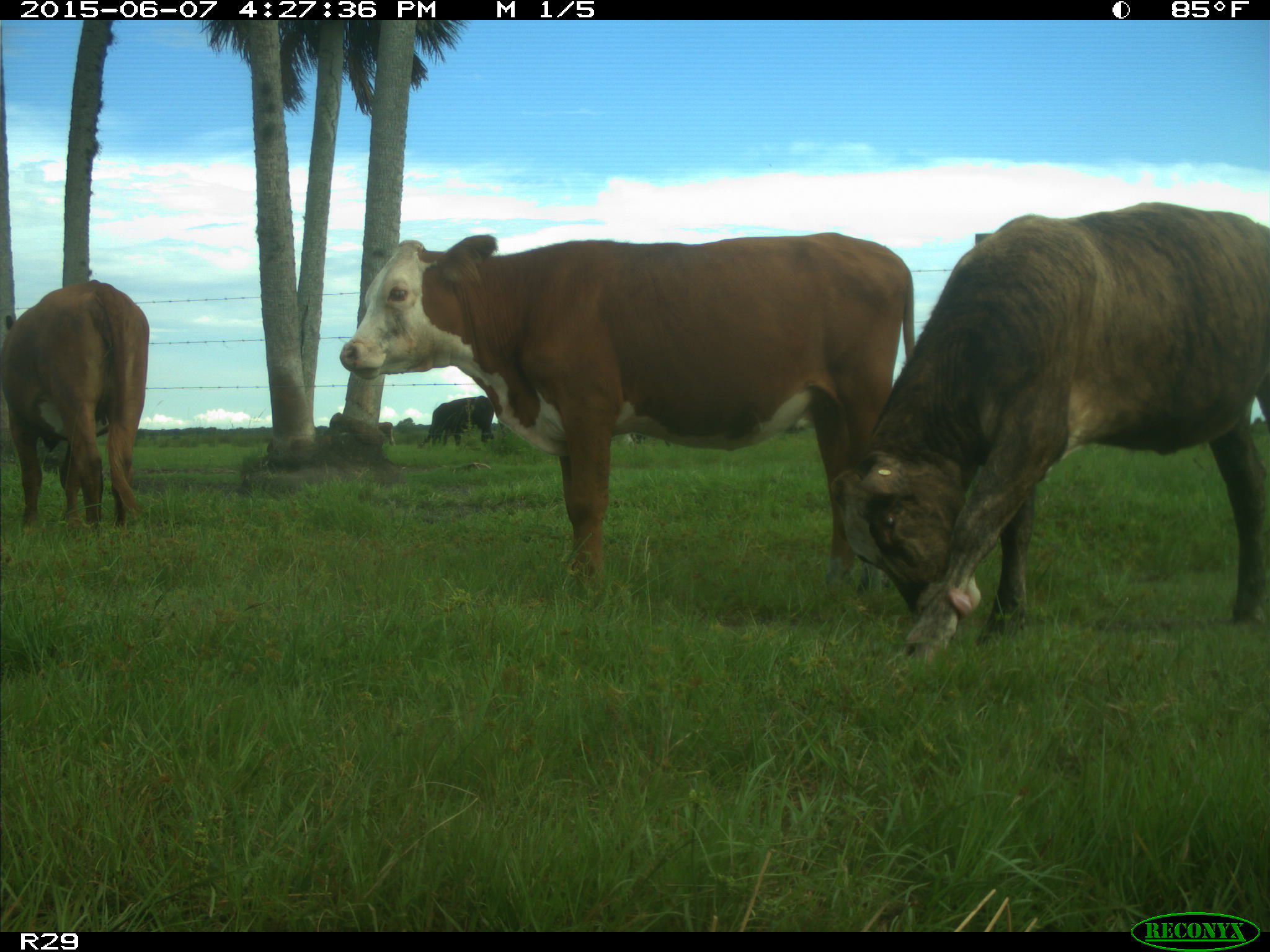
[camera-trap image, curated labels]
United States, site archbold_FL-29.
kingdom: Animalia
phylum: Chordata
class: Mammalia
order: Artiodactyla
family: Bovidae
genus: Bos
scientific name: Bos taurus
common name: domestic cow